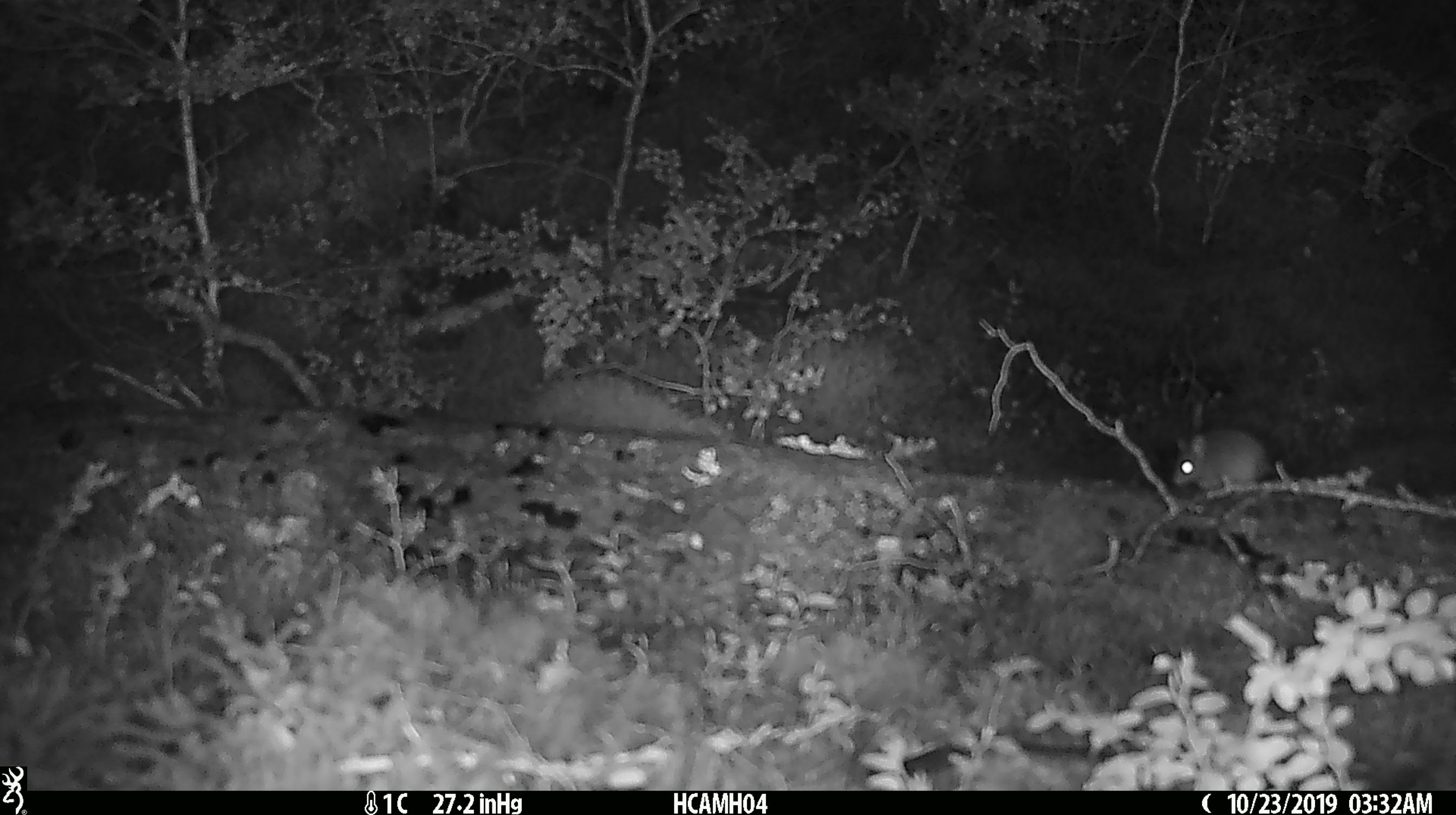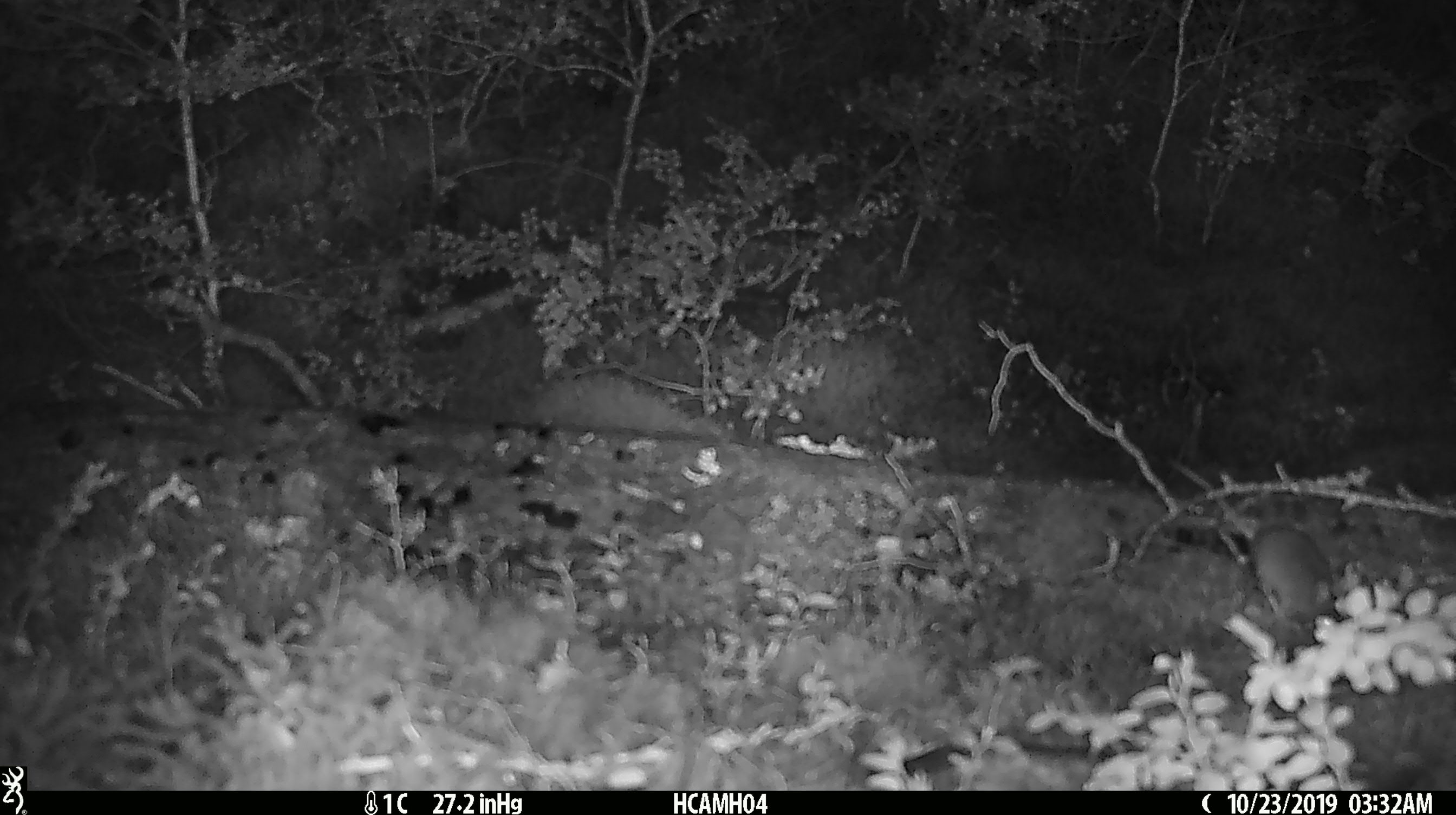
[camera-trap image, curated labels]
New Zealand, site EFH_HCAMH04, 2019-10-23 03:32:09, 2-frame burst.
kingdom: Animalia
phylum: Chordata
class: Mammalia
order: Rodentia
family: Muridae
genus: Mus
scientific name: Mus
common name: mouse